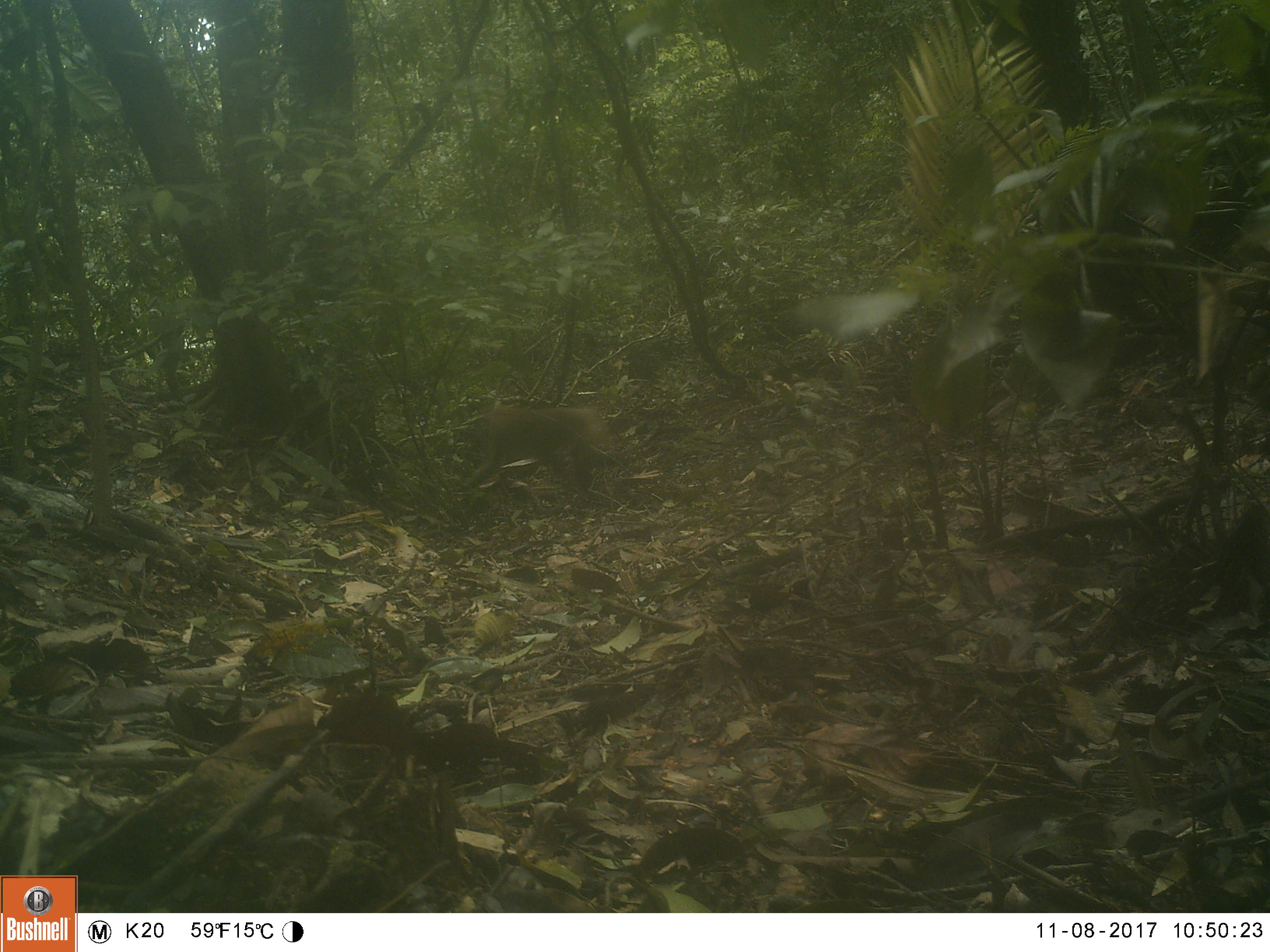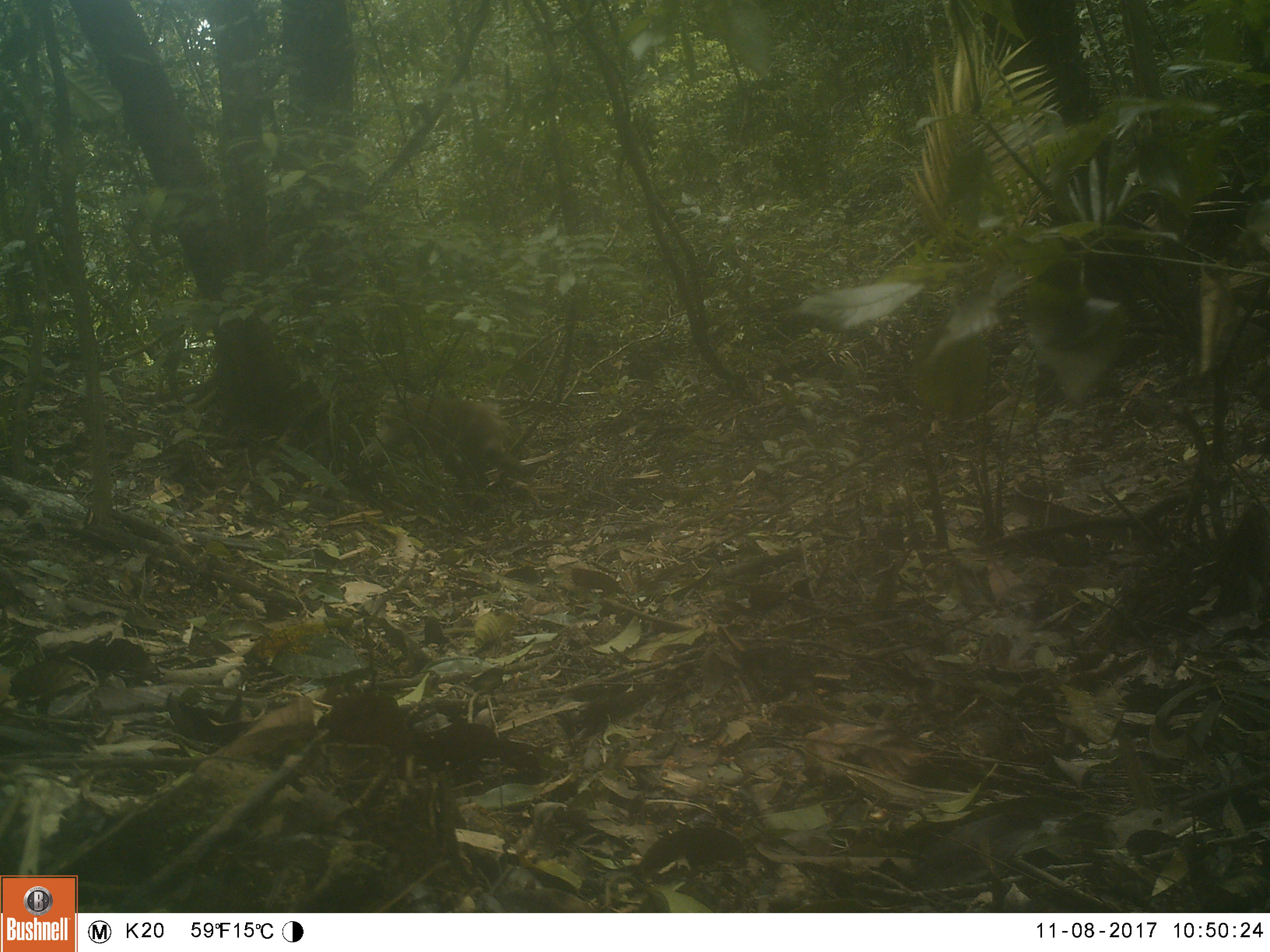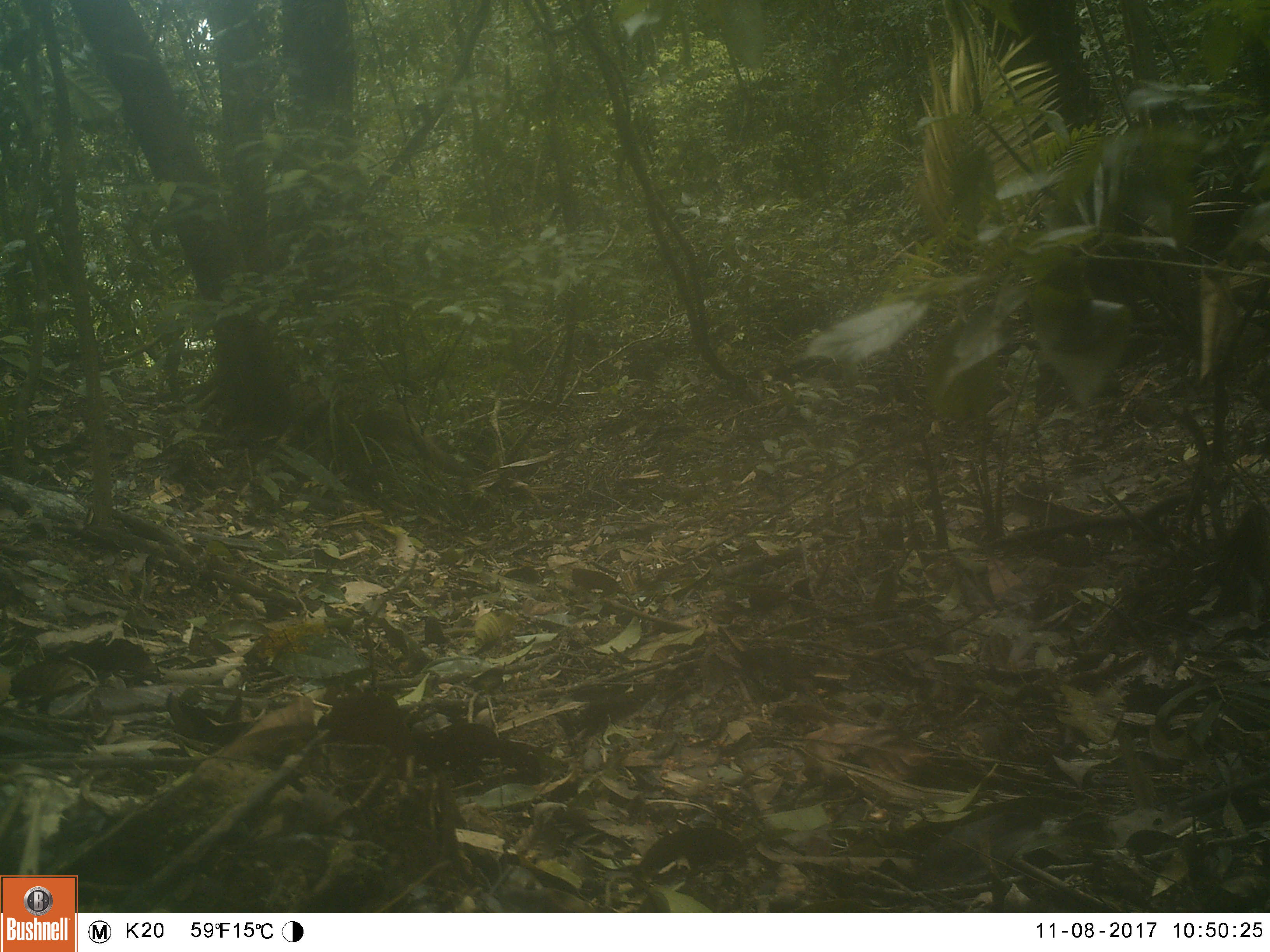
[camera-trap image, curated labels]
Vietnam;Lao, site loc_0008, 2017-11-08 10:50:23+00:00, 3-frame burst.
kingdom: Animalia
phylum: Chordata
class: Mammalia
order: Primates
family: Cercopithecidae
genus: Macaca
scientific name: Macaca nemestrina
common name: pig-tailed macaque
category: pig tailed macaque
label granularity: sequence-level